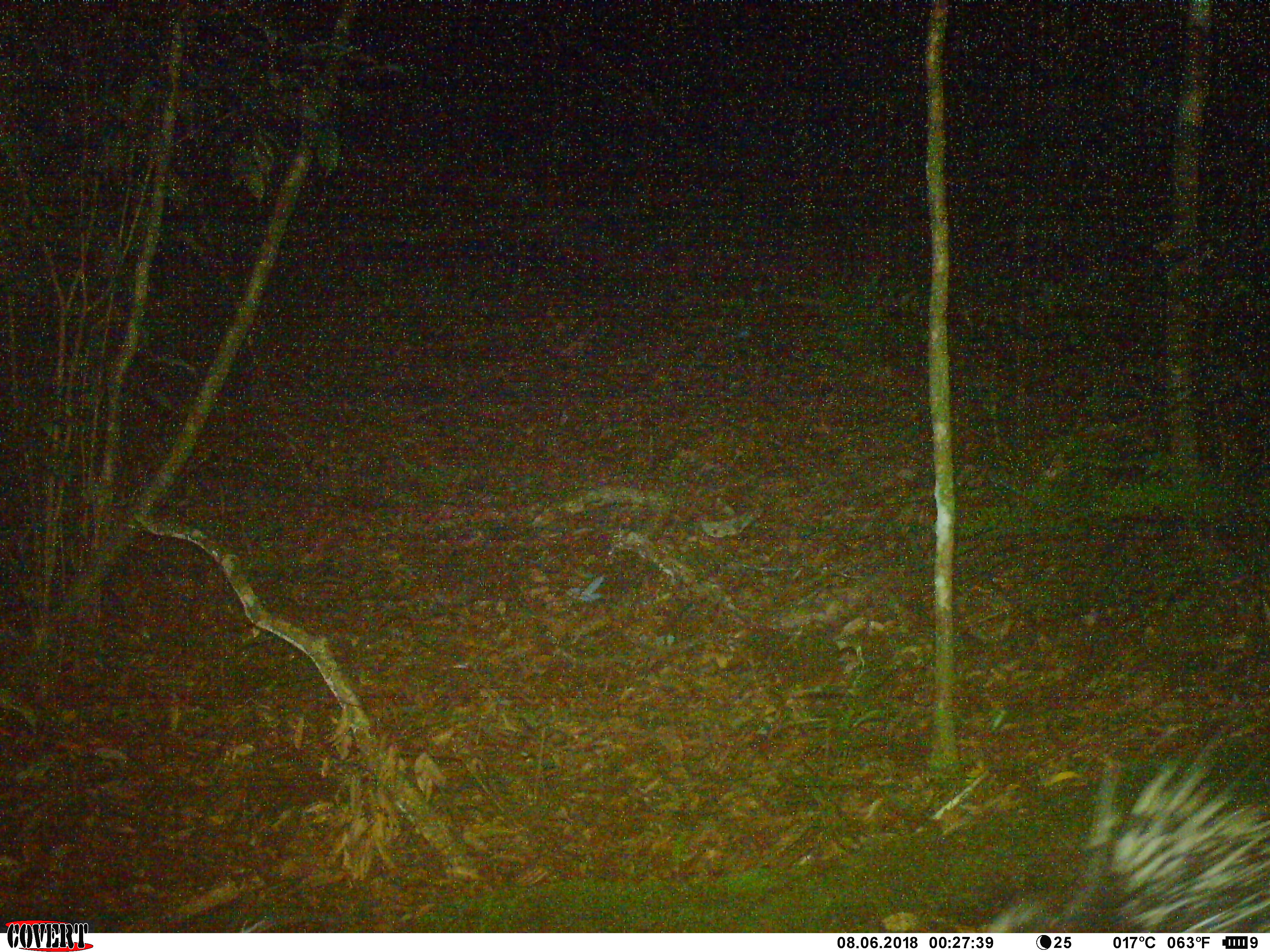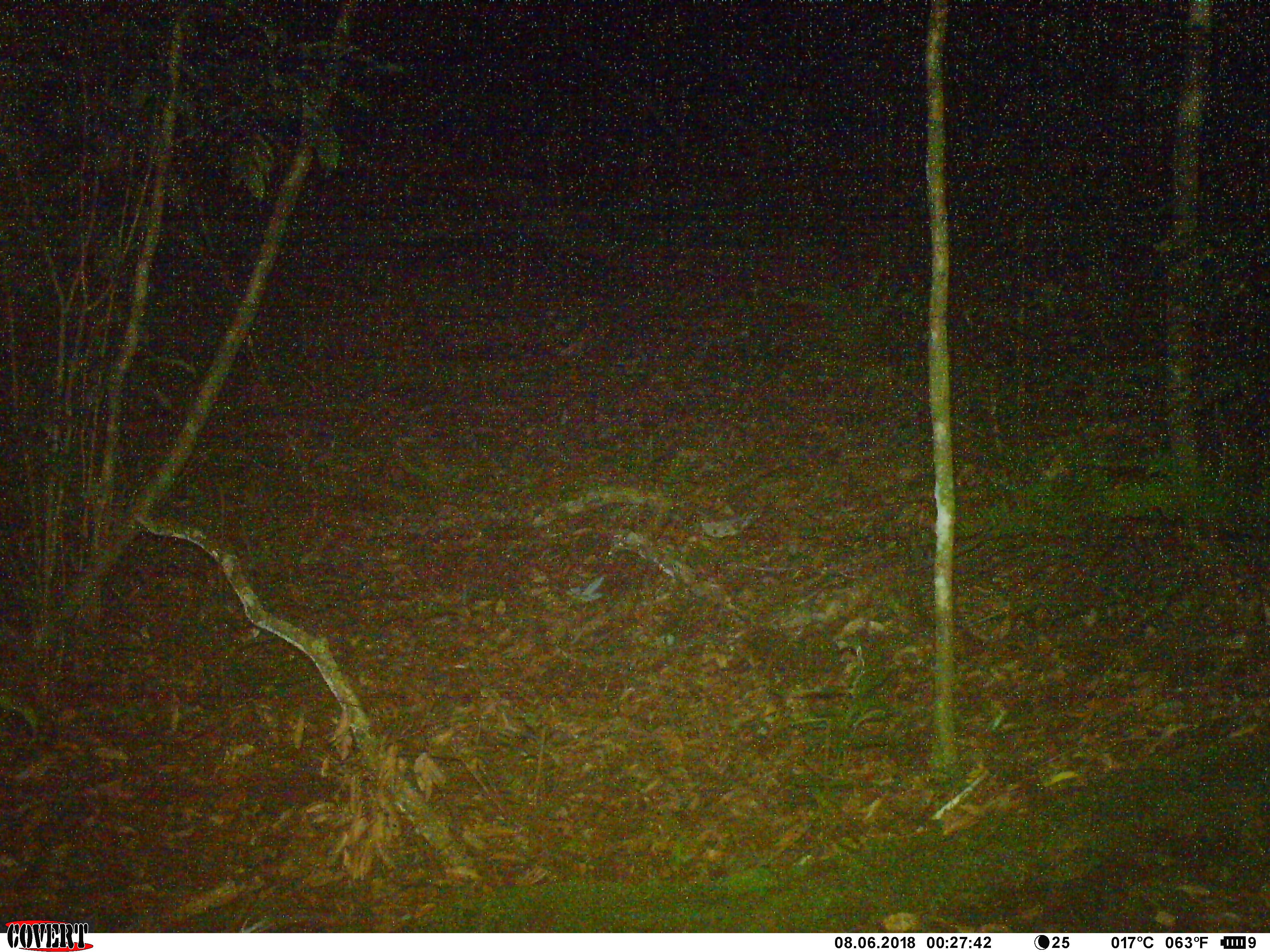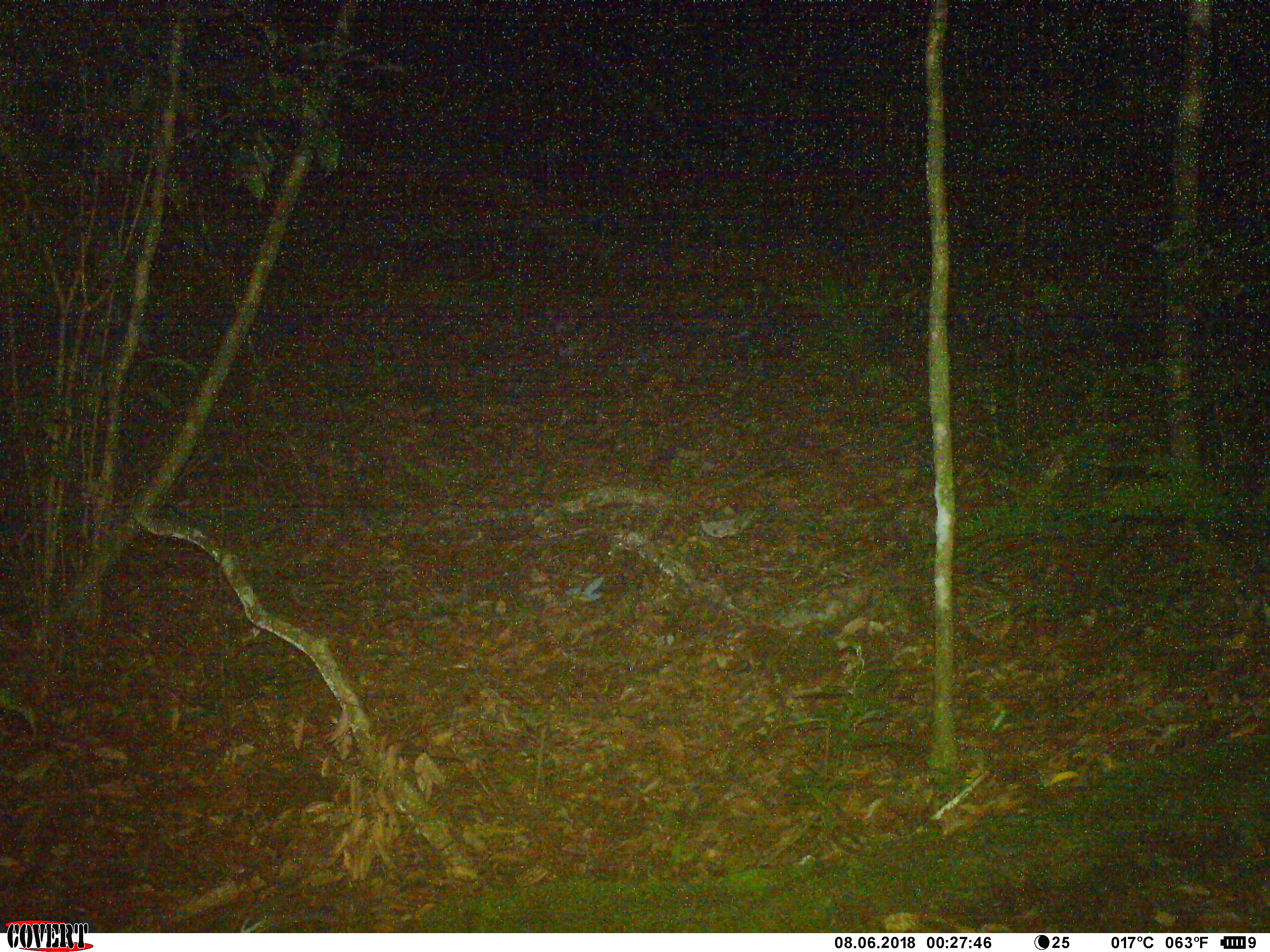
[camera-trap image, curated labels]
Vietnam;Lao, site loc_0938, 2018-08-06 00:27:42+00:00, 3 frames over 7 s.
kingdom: Animalia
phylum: Chordata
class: Mammalia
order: Rodentia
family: Hystricidae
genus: Hystrix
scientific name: Hystrix brachyura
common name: malayan porcupine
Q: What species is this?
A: Malayan porcupine (Hystrix brachyura).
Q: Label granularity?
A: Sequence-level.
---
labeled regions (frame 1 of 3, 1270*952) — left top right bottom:
malayan porcupine: 982 718 1270 933